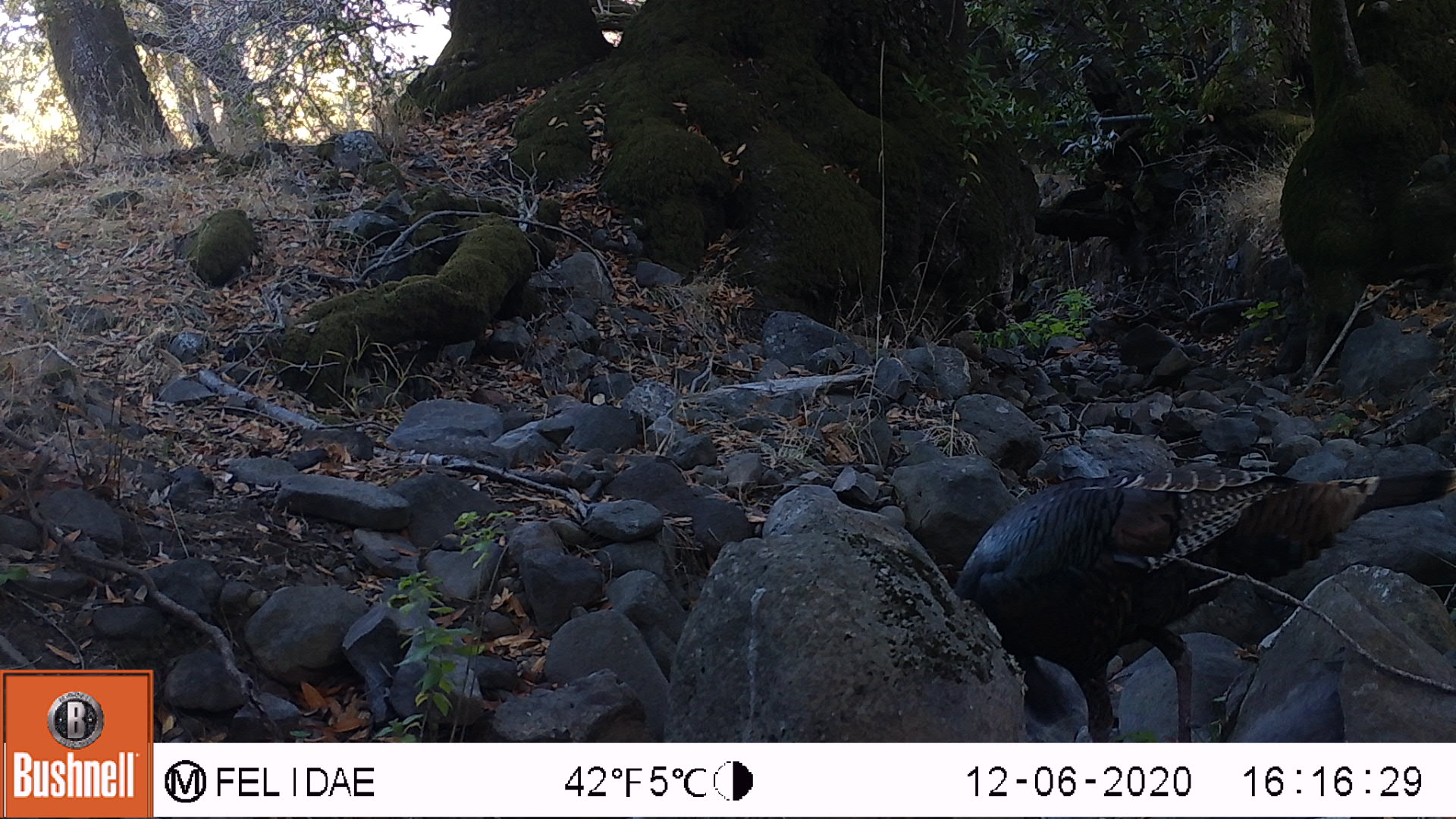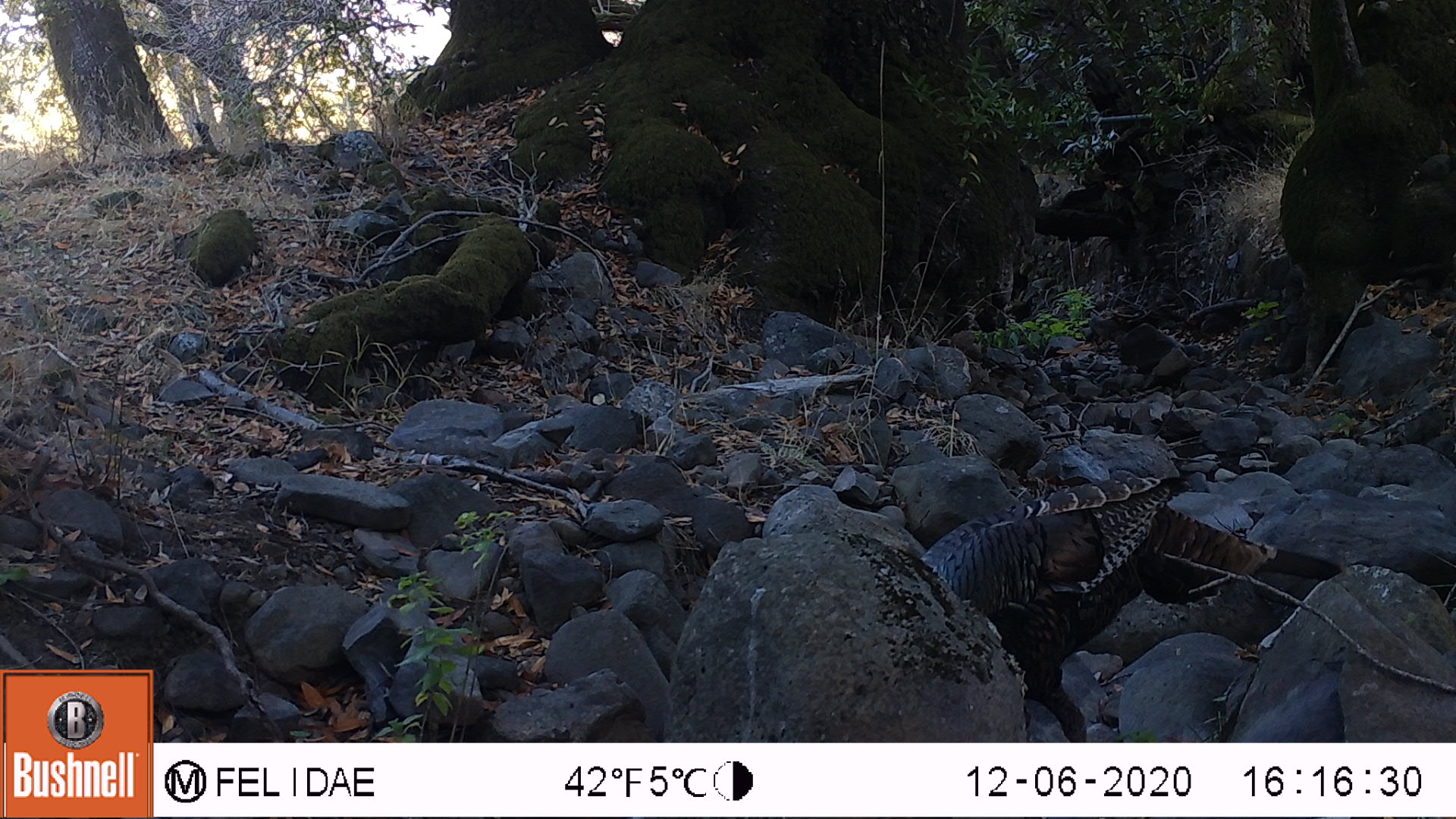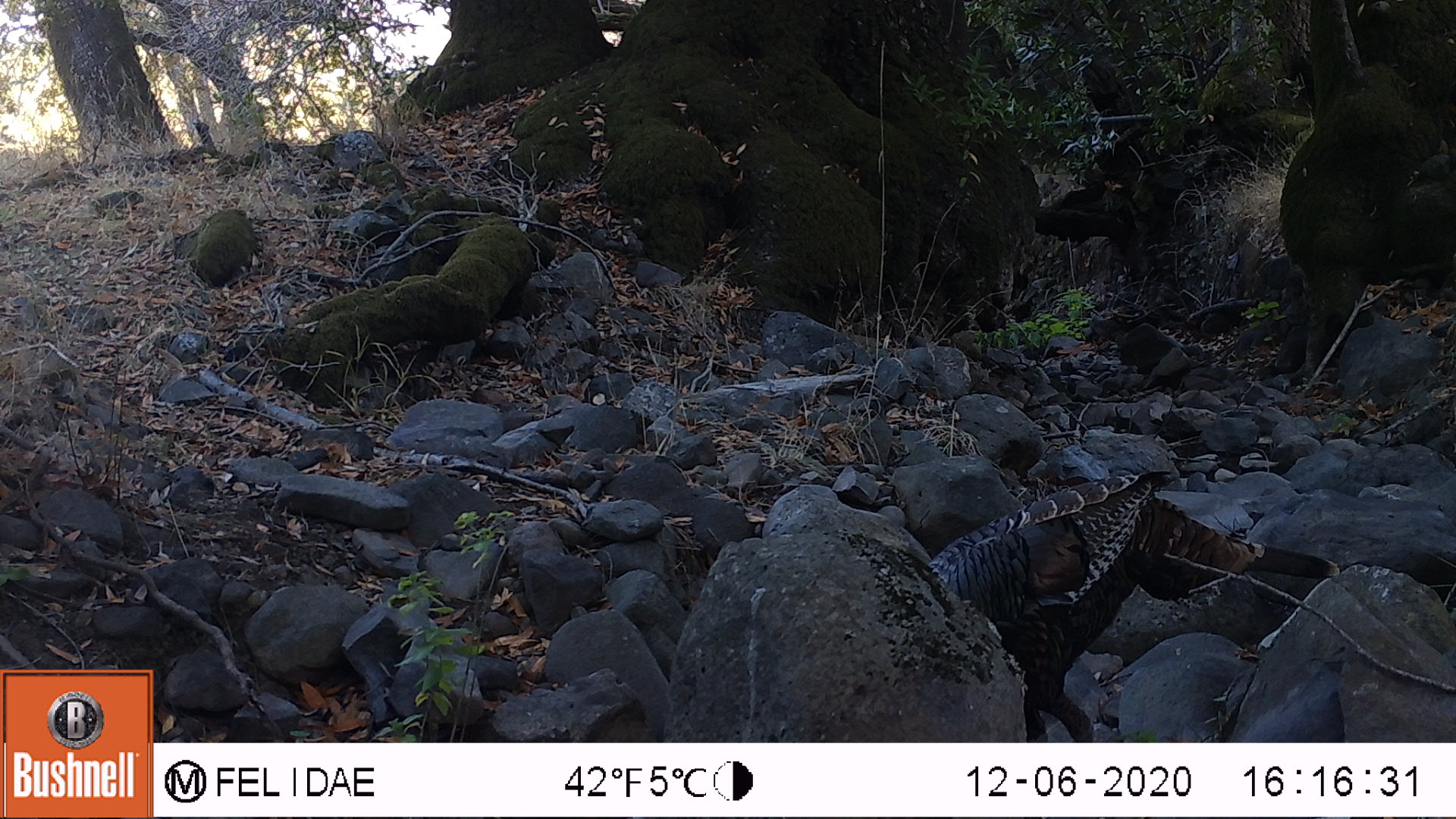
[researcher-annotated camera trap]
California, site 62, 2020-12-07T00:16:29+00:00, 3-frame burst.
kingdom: Animalia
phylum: Chordata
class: Aves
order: Galliformes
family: Phasianidae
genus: Meleagris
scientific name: Meleagris gallopavo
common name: turkey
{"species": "turkey (Meleagris gallopavo)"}